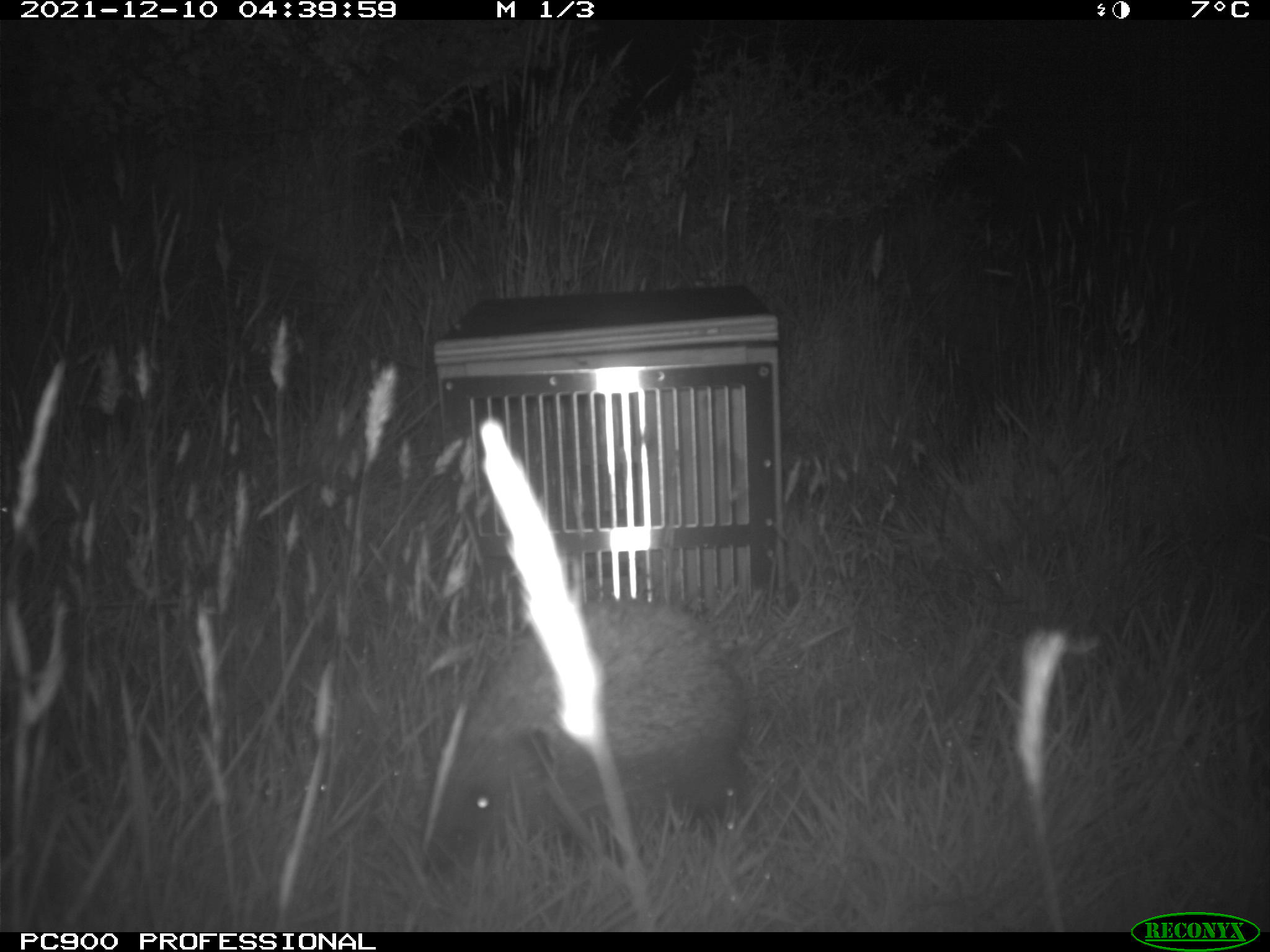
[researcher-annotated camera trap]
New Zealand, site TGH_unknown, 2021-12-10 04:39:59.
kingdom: Animalia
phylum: Chordata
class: Mammalia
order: Eulipotyphla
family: Erinaceidae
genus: Erinaceus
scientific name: Erinaceus europaeus europaeus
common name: european hedgehog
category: hedgehog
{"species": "hedgehog (european hedgehog) (Erinaceus europaeus europaeus)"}